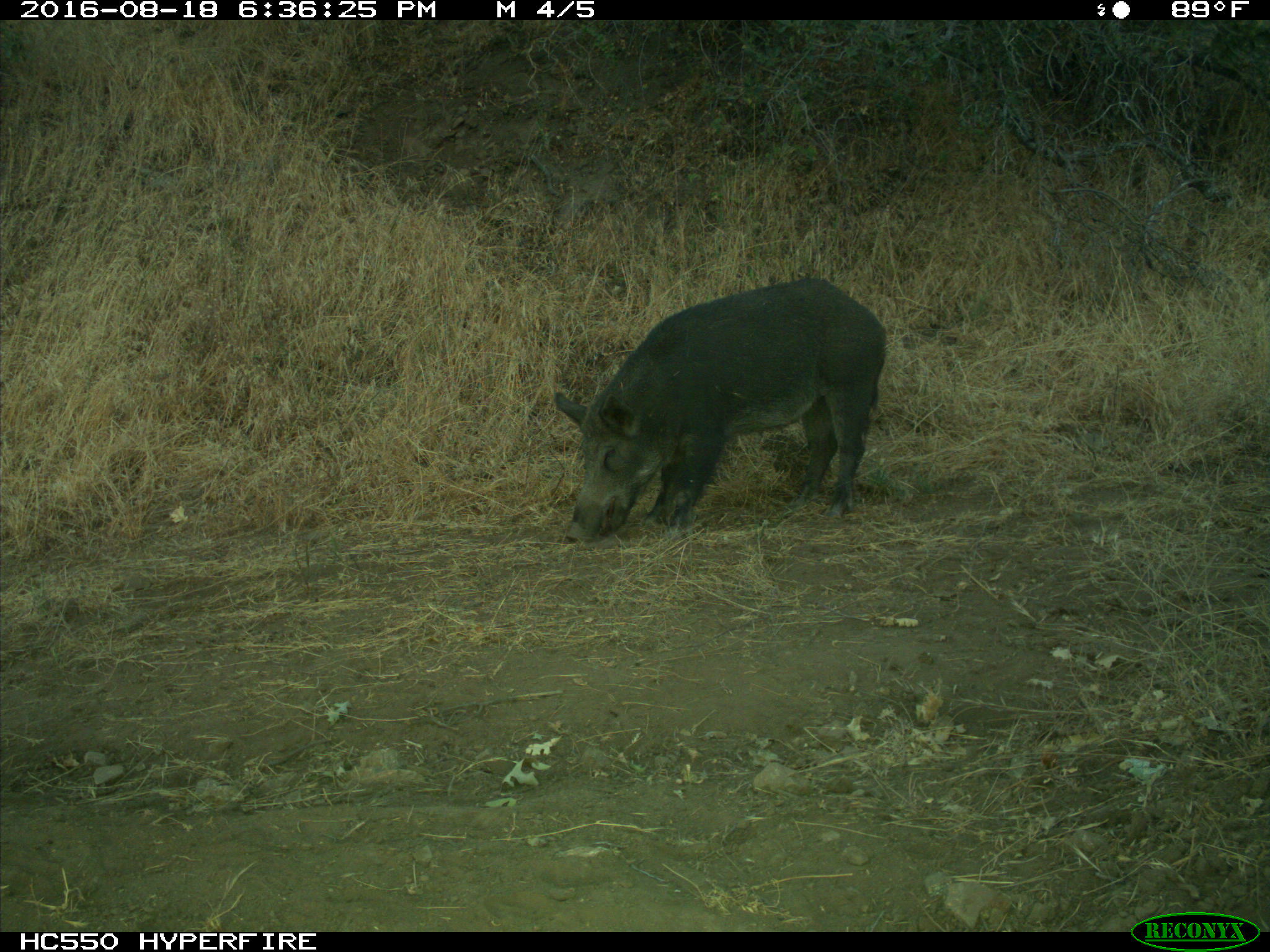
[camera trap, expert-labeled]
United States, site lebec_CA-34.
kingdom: Animalia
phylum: Chordata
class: Mammalia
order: Artiodactyla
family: Suidae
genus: Sus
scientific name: Sus scrofa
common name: wild boar